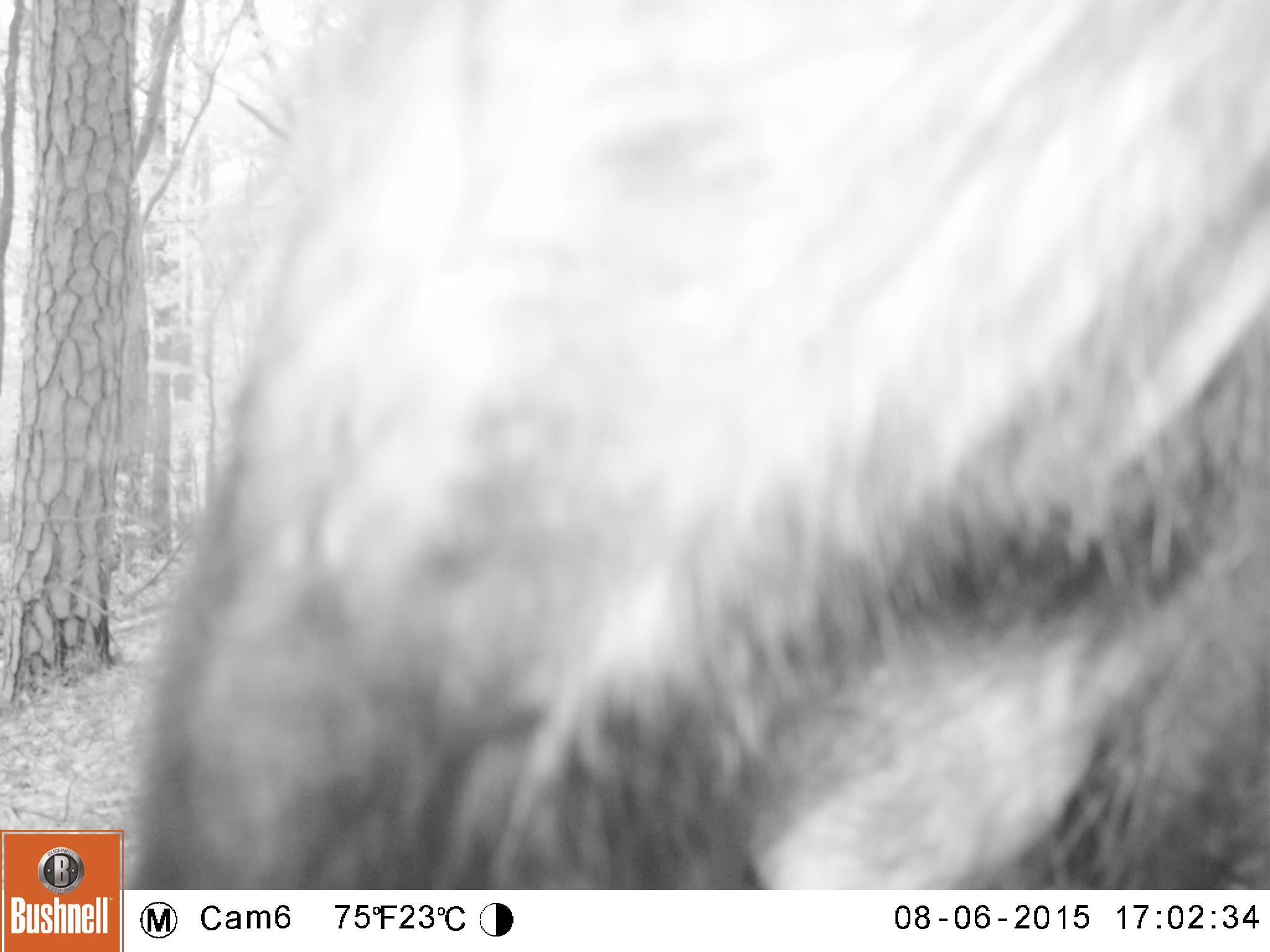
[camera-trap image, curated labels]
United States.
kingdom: Animalia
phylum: Chordata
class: Mammalia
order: Carnivora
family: Ursidae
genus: Ursus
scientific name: Ursus americanus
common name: american black bear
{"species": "American Black Bear (Ursus americanus)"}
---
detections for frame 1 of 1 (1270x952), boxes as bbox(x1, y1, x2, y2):
American Black Bear: bbox(128, 0, 1270, 882)